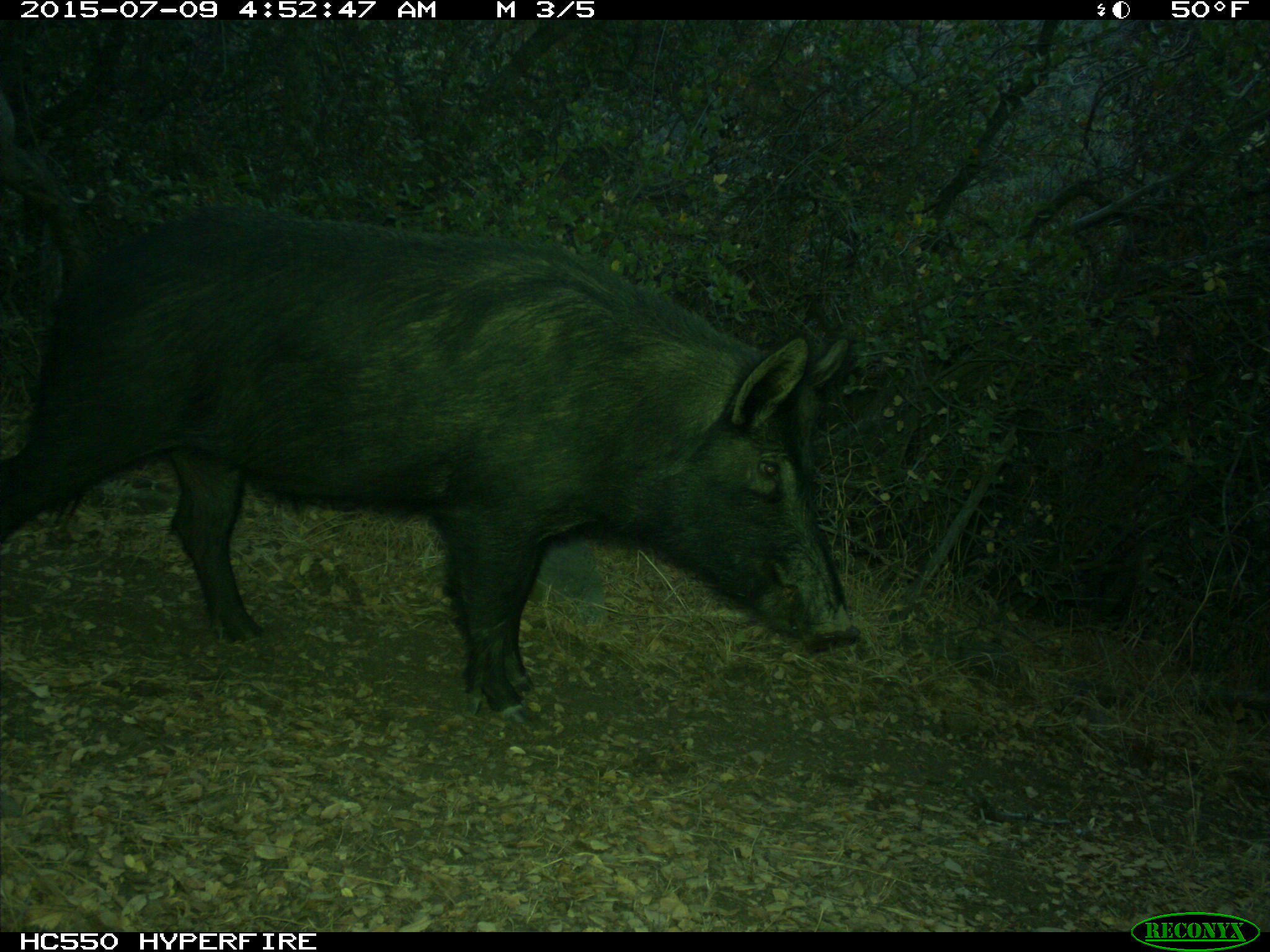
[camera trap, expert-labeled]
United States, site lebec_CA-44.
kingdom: Animalia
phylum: Chordata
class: Mammalia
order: Artiodactyla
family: Suidae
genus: Sus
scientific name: Sus scrofa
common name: wild boar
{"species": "Sus scrofa (wild boar)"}